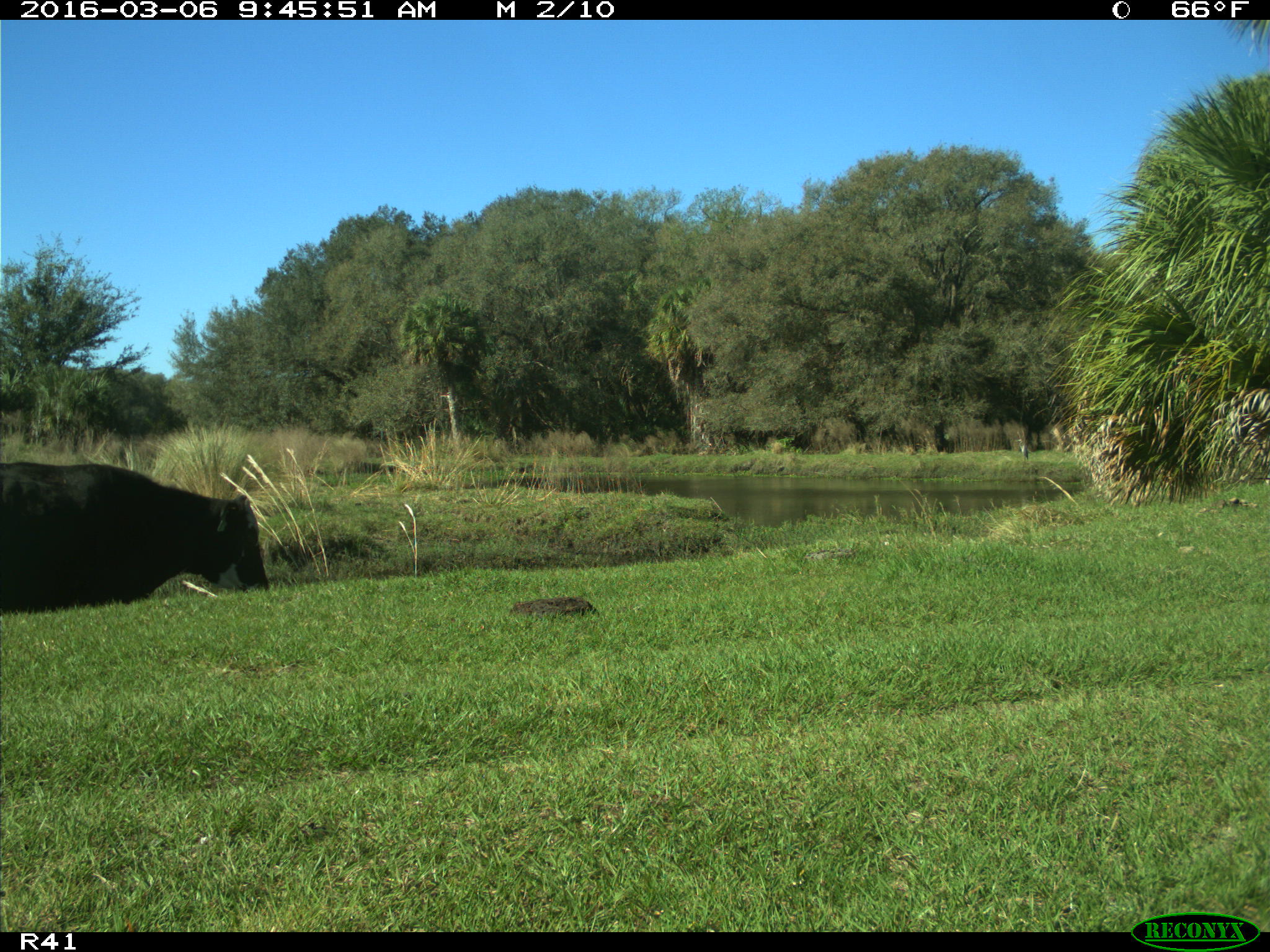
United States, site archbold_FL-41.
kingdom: Animalia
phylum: Chordata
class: Mammalia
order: Artiodactyla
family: Bovidae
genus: Bos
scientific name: Bos taurus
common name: domestic cow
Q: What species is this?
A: Bos taurus (domestic cow).